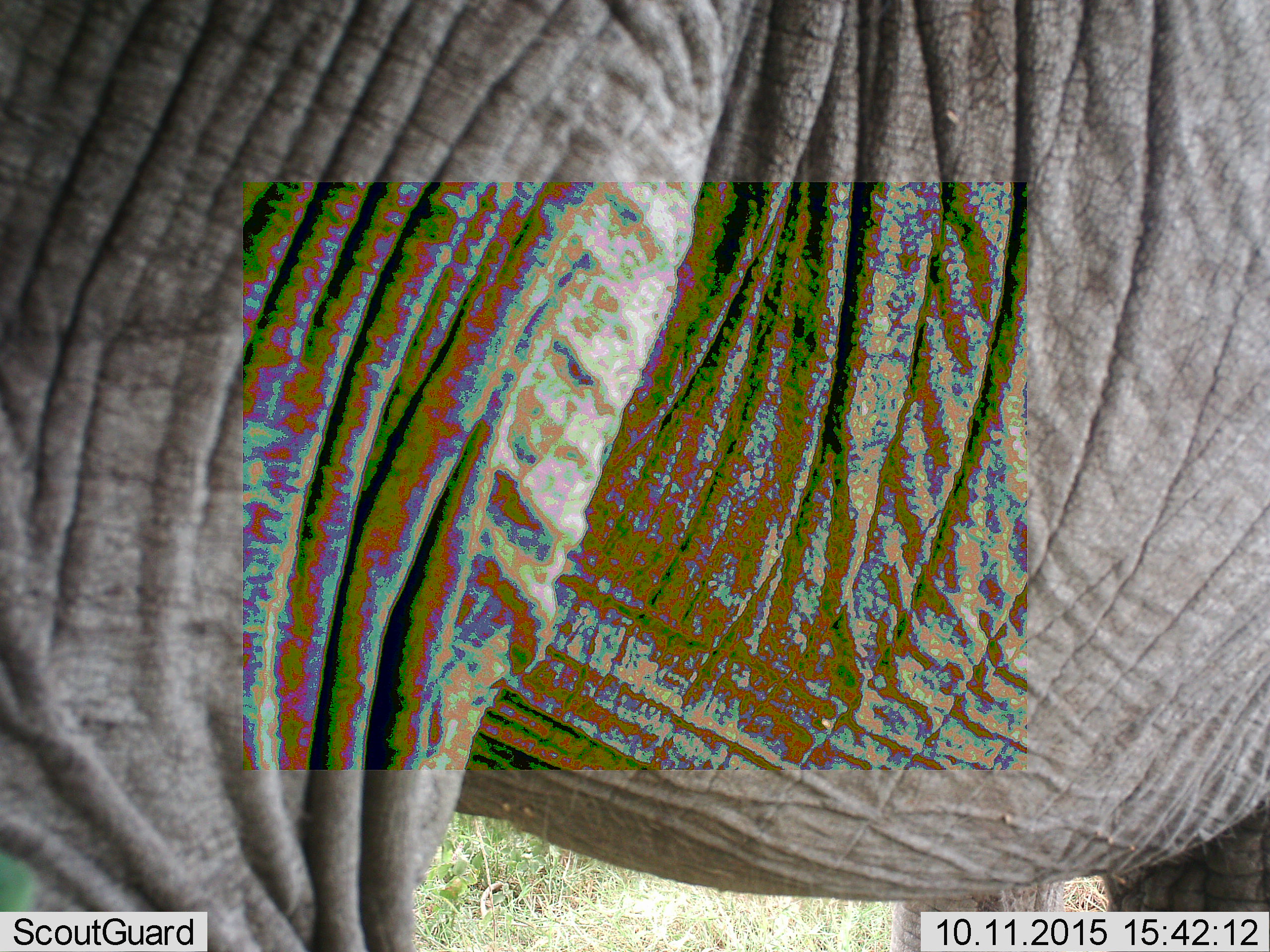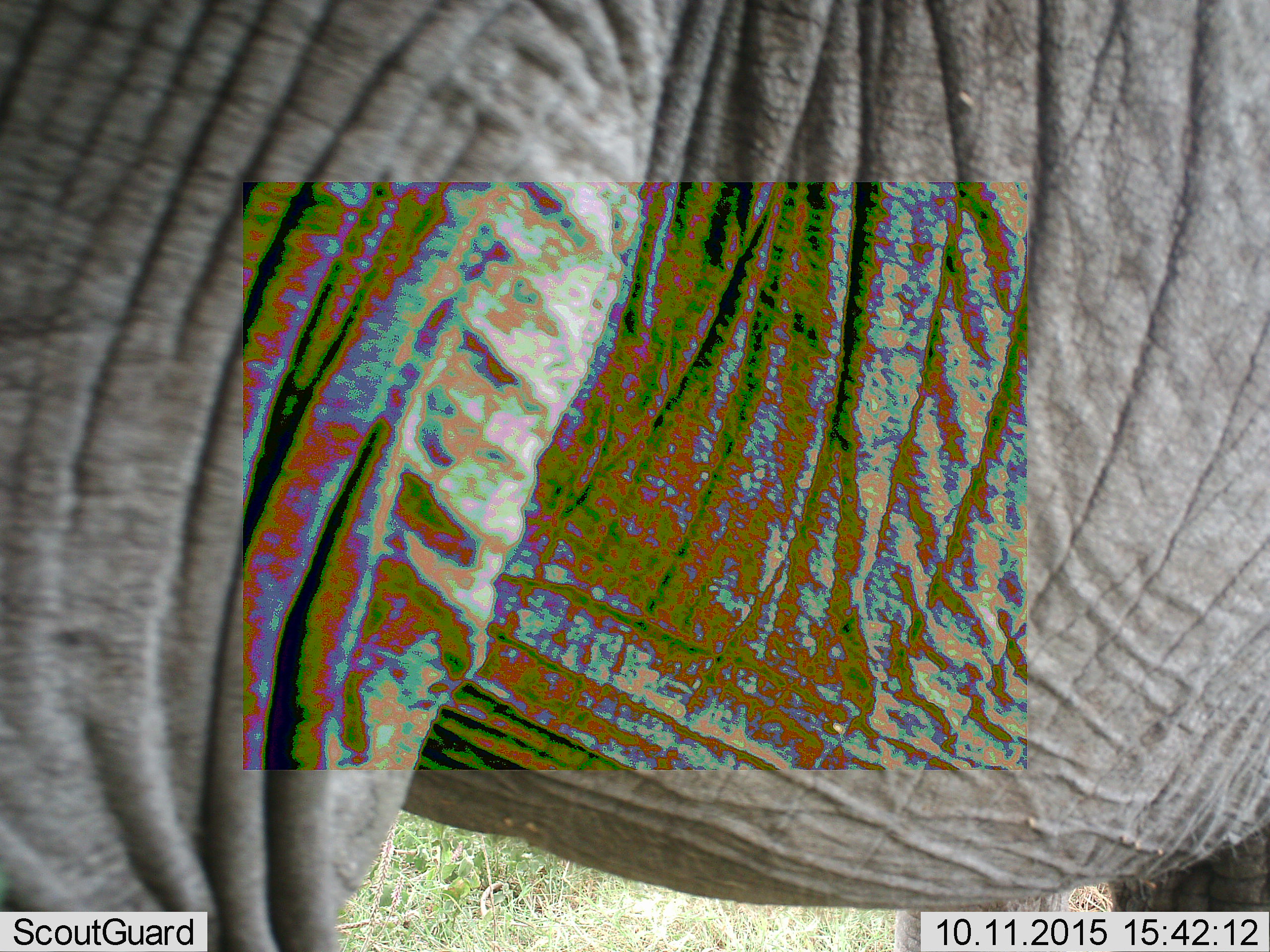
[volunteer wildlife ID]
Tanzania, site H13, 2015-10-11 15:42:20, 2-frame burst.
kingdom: Animalia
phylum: Chordata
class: Mammalia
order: Proboscidea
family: Elephantidae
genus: Loxodonta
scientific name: Loxodonta africana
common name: african bush elephant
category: elephant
Elephant (african bush elephant) (Loxodonta africana), count 1. Behavior (volunteer vote fractions): standing 57%, resting 14%, moving 29%, interacting 0%. Young present (vote fraction): 0%. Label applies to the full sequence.